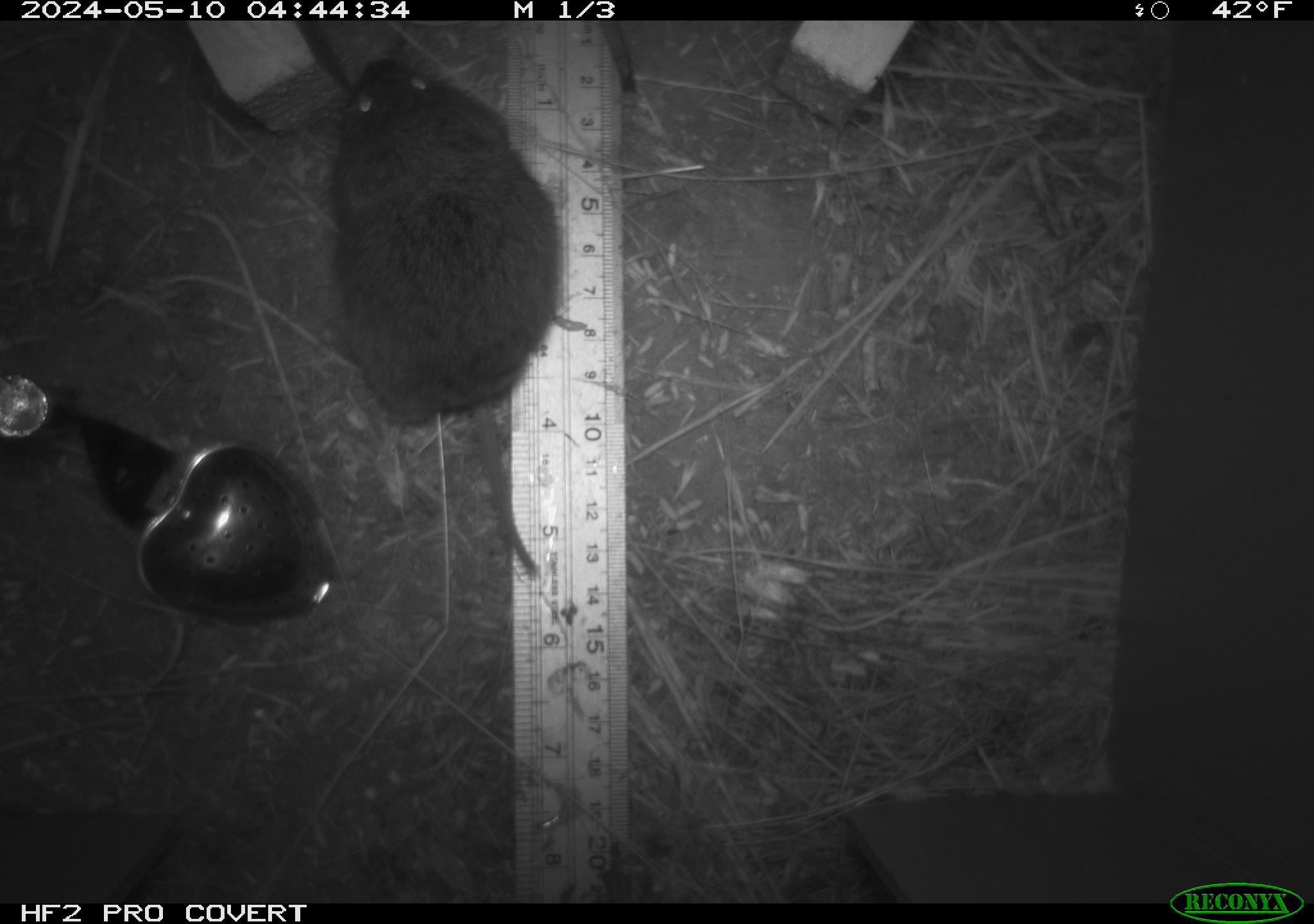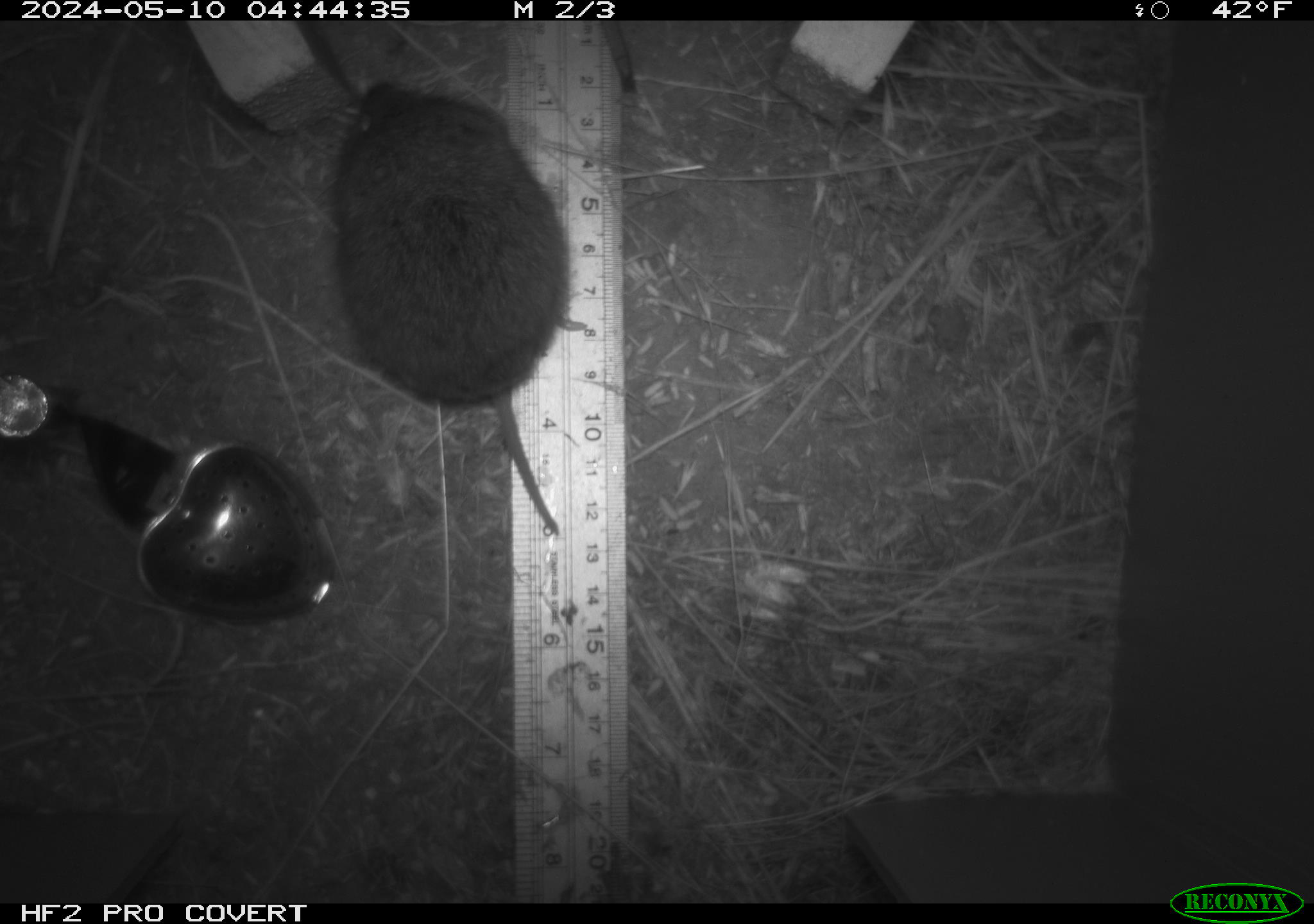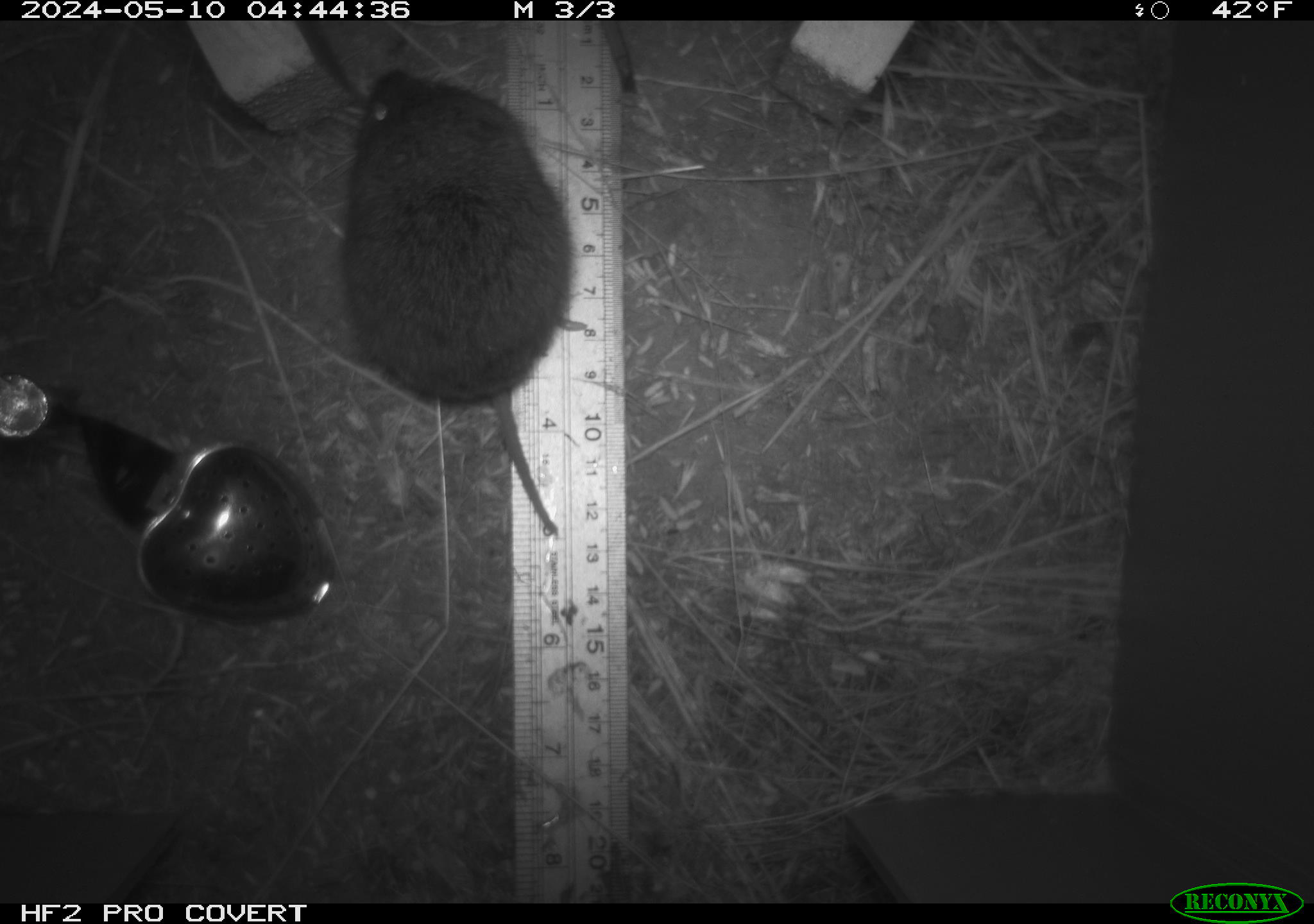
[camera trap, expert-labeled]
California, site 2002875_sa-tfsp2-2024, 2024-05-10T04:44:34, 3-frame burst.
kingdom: Animalia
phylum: Chordata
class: Mammalia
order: Rodentia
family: Cricetidae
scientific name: Arvicolinae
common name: voles, lemmings, and muskrats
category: arvicolinae subfamily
Arvicolinae subfamily (voles, lemmings, and muskrats) (Arvicolinae).